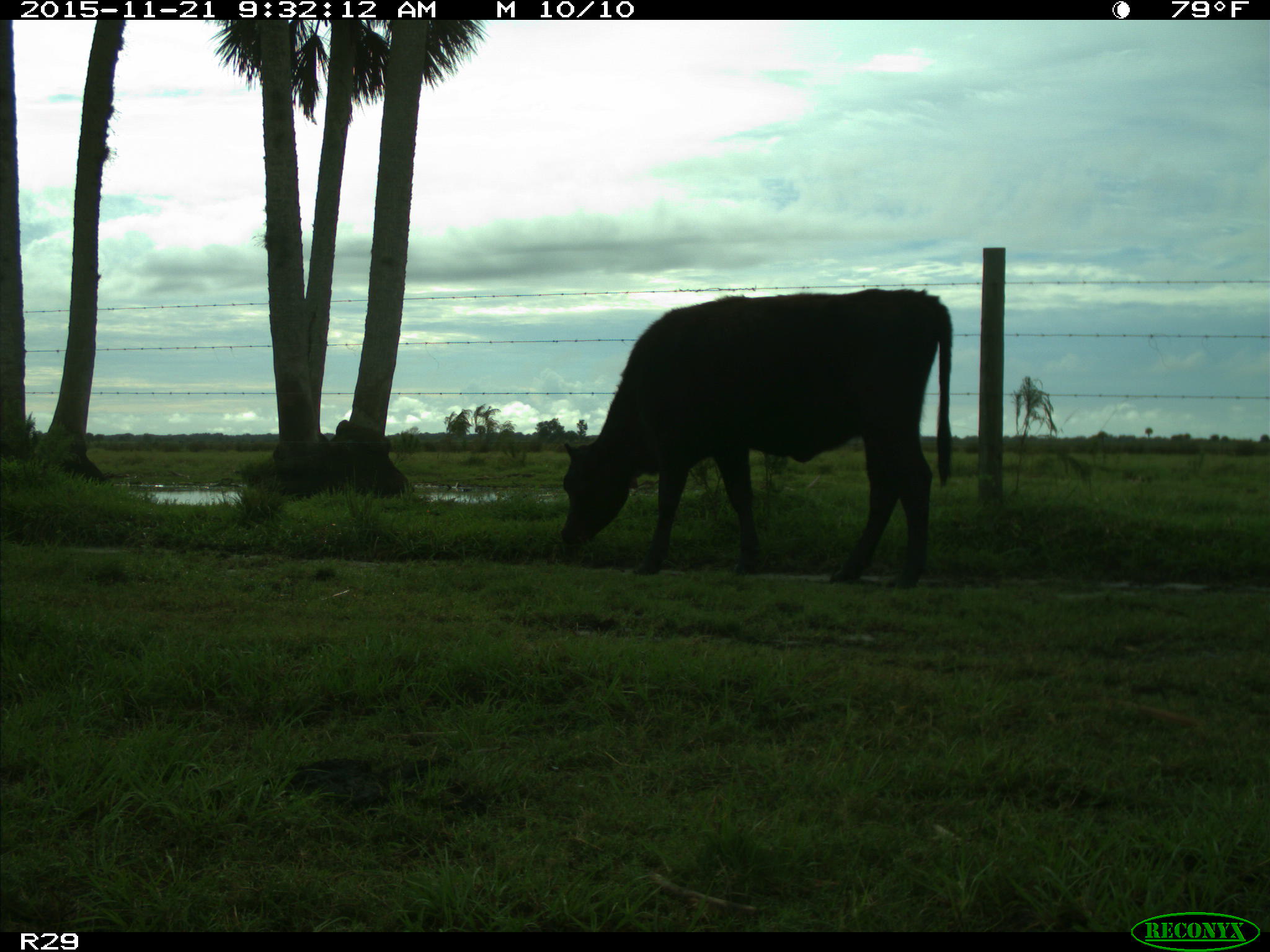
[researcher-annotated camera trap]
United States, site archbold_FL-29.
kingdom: Animalia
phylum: Chordata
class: Mammalia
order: Artiodactyla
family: Bovidae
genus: Bos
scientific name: Bos taurus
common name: domestic cow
Bos taurus (domestic cow).